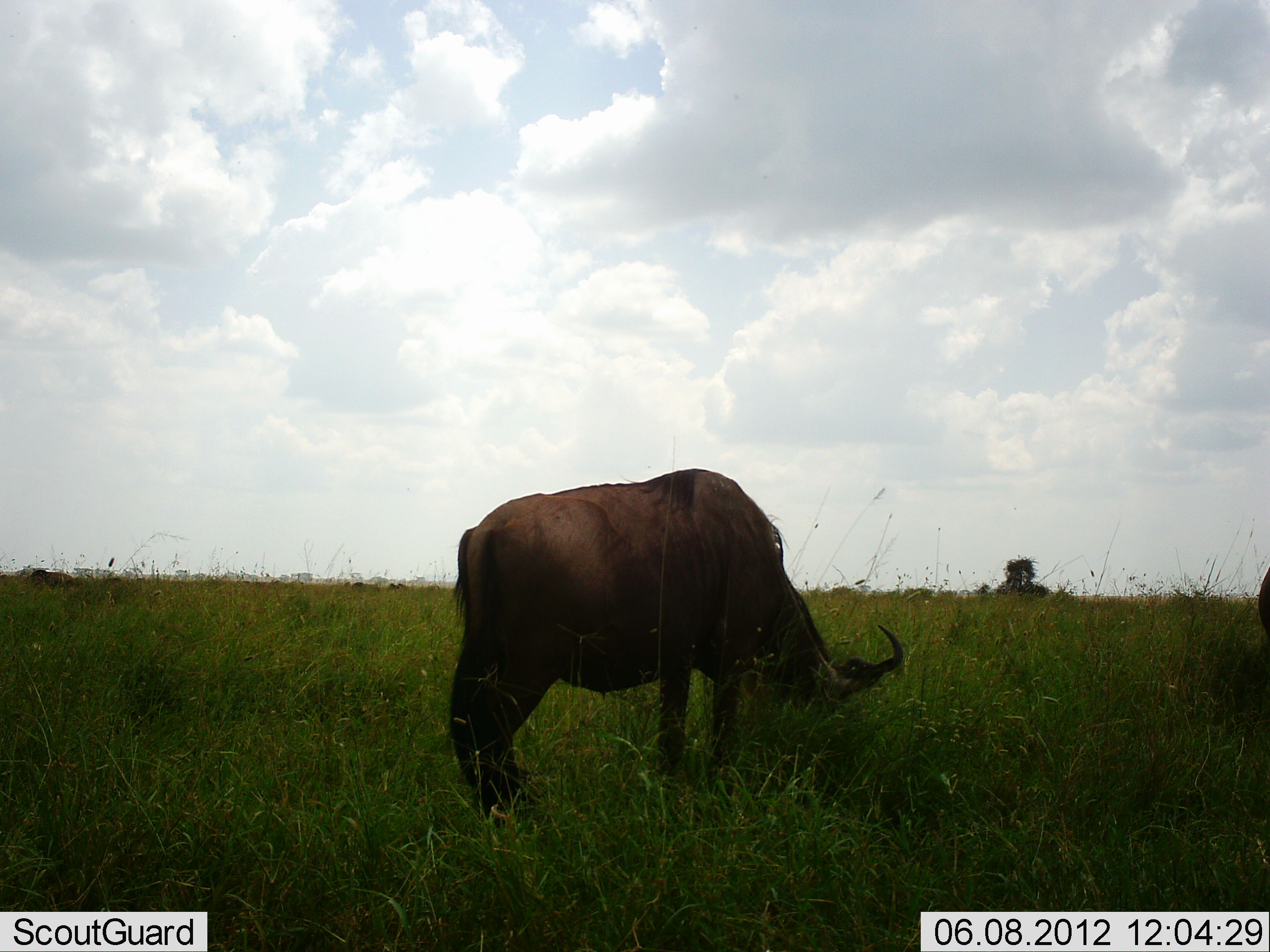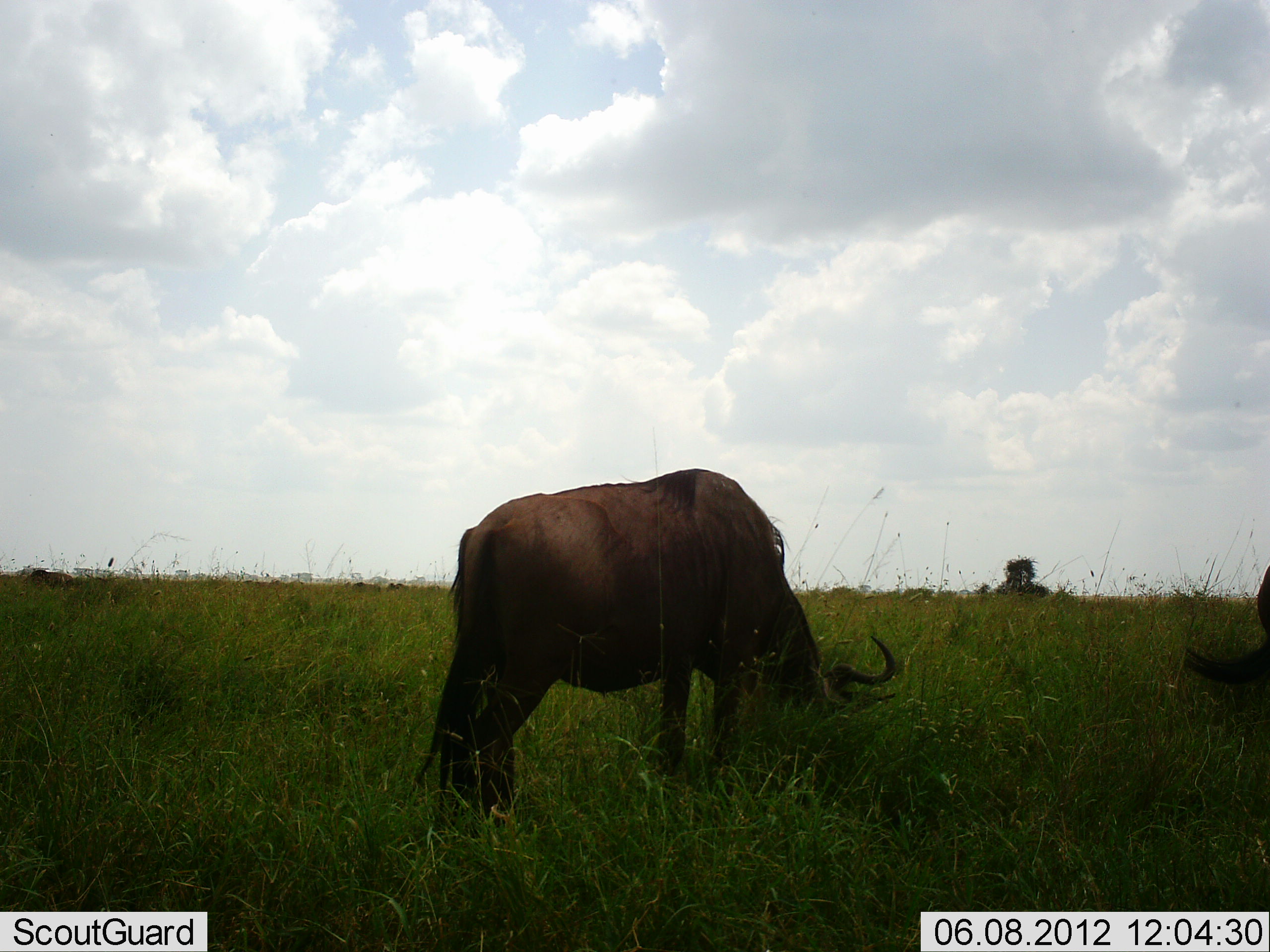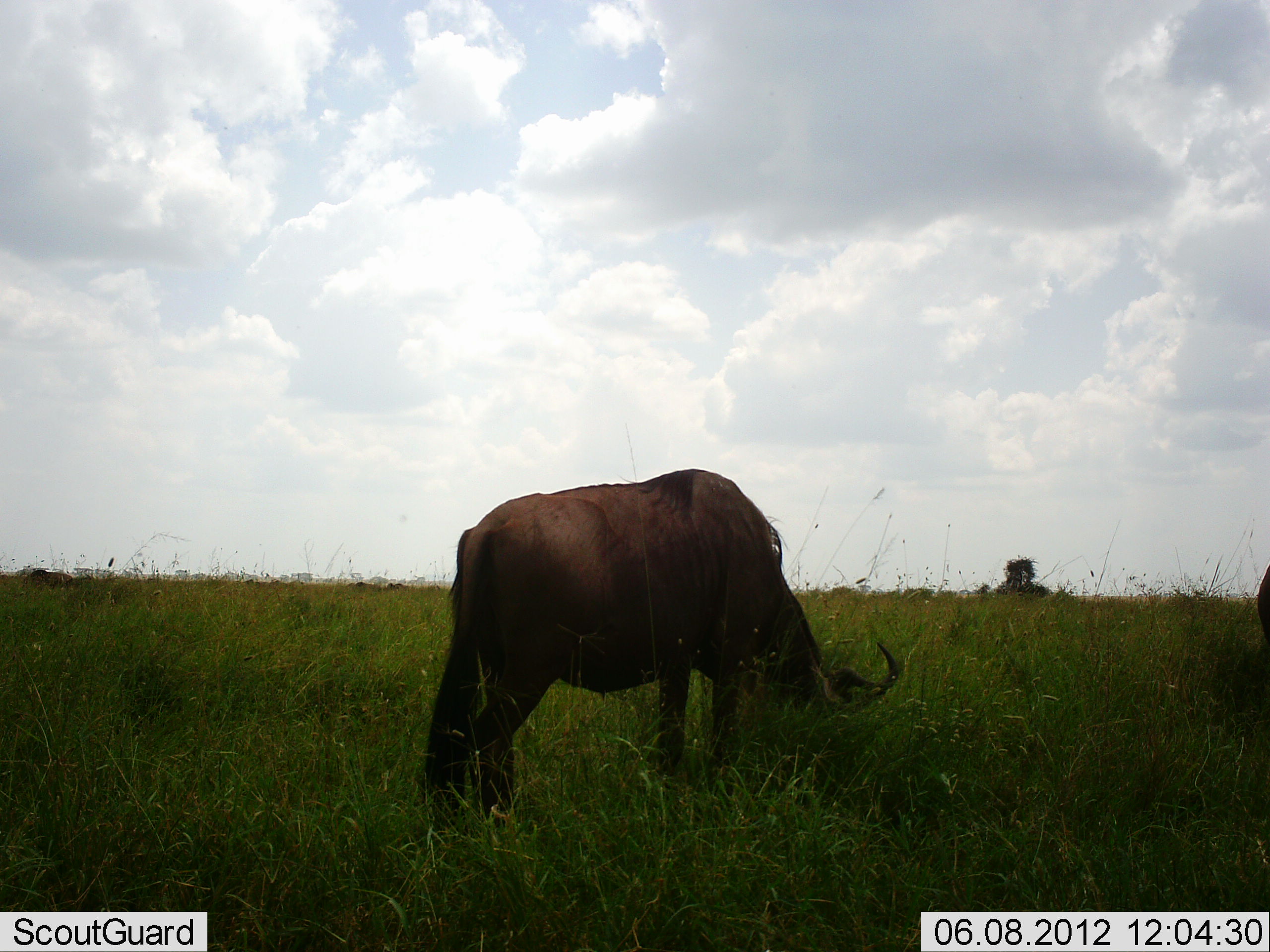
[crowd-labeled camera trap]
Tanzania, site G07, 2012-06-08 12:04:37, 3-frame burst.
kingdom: Animalia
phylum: Chordata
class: Mammalia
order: Artiodactyla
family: Bovidae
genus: Connochaetes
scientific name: Connochaetes taurinus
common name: blue wildebeest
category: wildebeest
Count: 2.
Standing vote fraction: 20%.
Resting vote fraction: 0%.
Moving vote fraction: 0%.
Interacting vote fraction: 0%.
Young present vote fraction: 0%.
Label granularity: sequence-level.